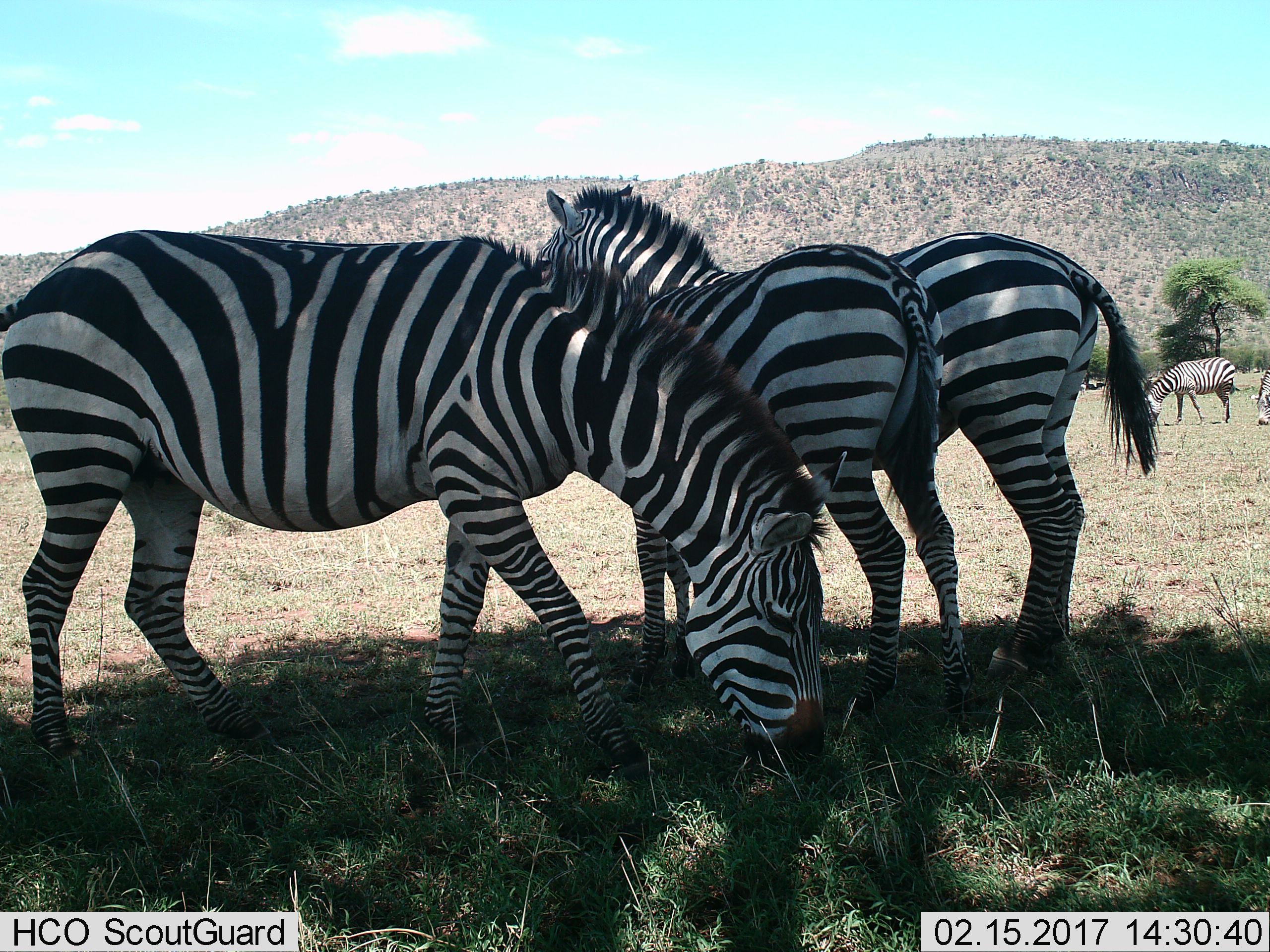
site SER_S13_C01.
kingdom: Animalia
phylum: Chordata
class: Mammalia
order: Perissodactyla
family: Equidae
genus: Equus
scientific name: Equus quagga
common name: plains zebra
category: zebraplains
Zebraplains (plains zebra) (Equus quagga), count 5. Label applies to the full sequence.